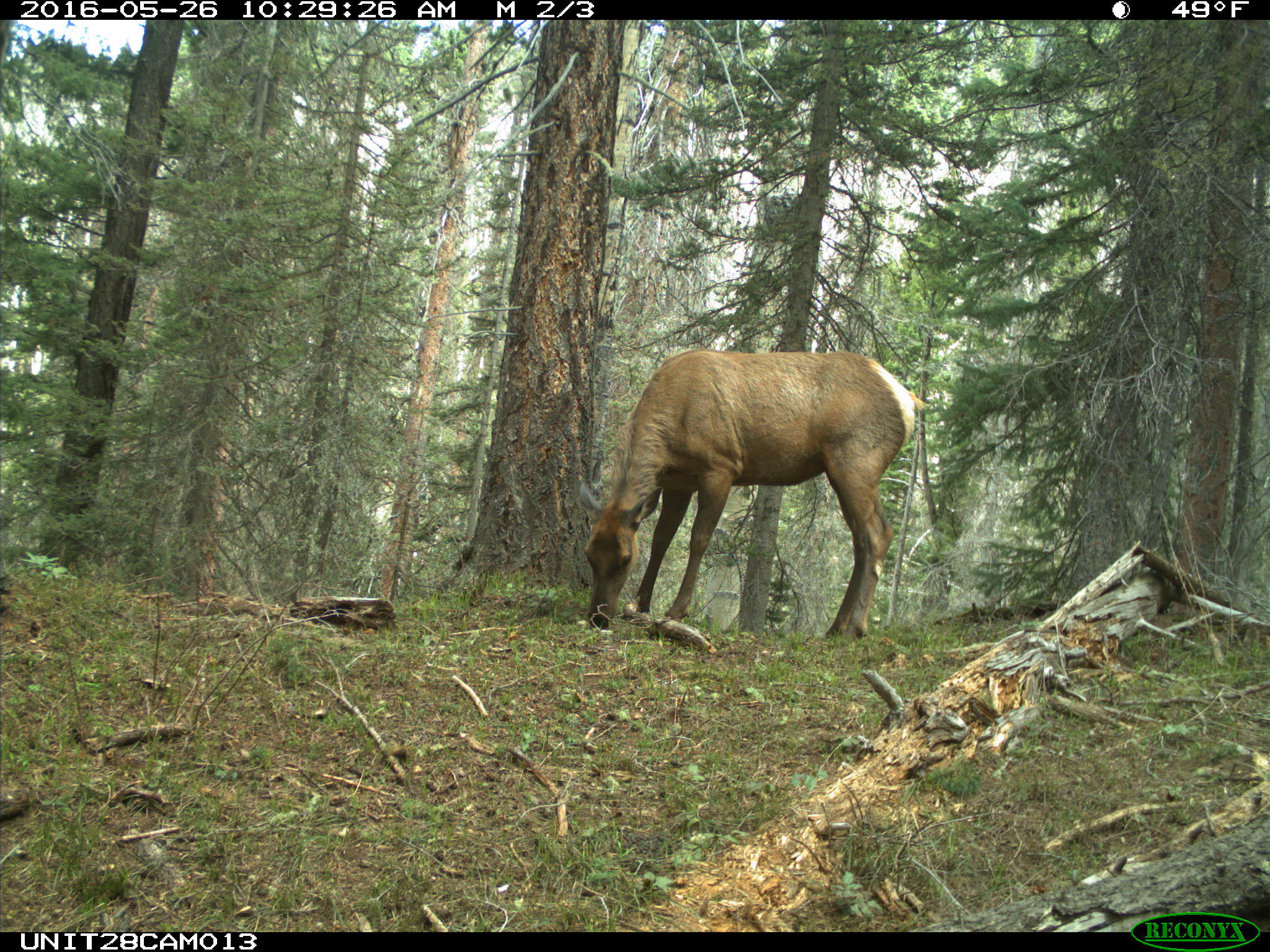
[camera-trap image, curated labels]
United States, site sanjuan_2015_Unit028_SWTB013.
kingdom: Animalia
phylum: Chordata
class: Mammalia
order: Artiodactyla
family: Cervidae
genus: Cervus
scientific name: Cervus elaphus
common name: red deer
Cervus elaphus (red deer).